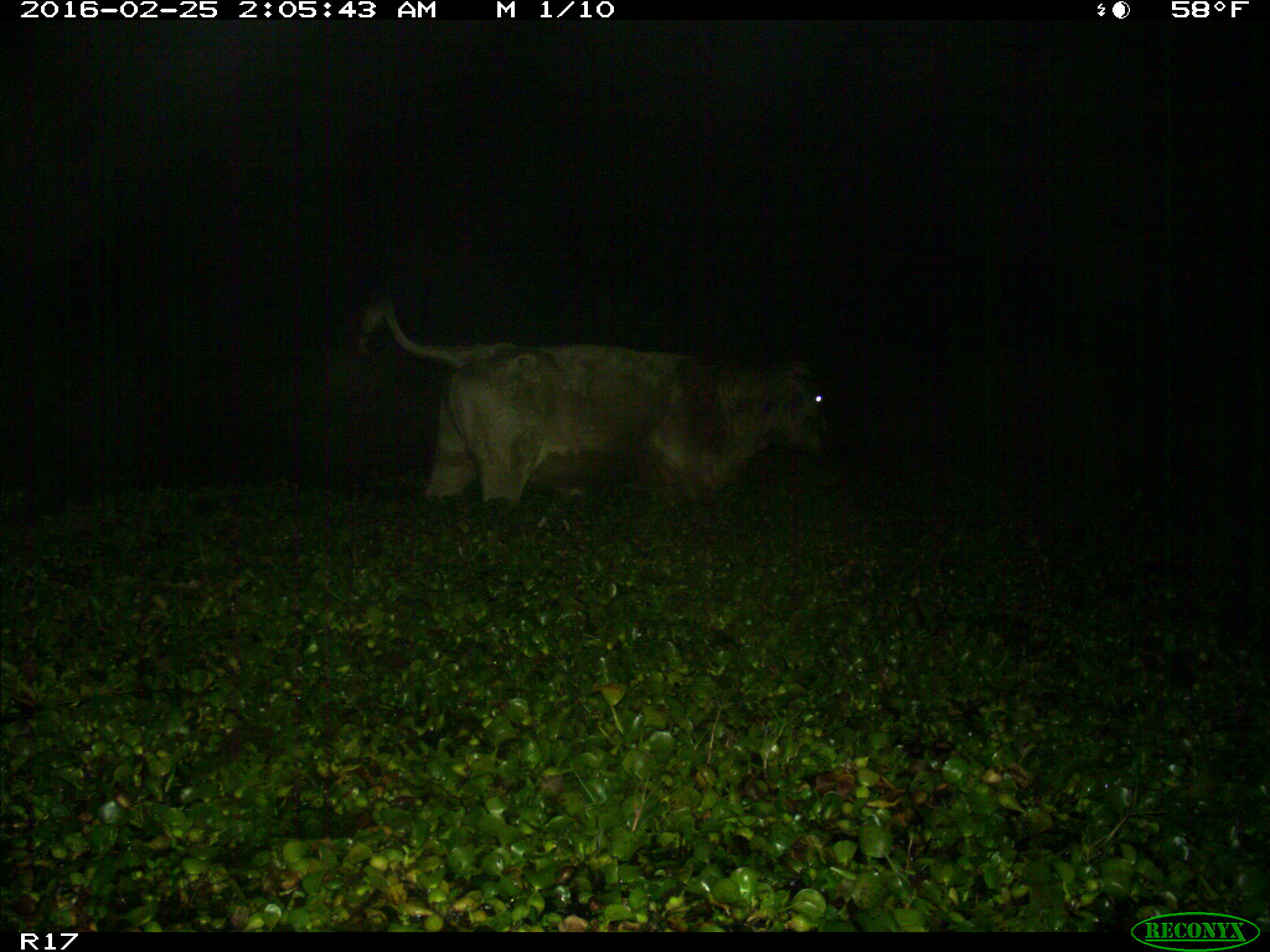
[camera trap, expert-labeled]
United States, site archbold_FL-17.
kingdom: Animalia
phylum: Chordata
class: Mammalia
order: Artiodactyla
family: Bovidae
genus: Bos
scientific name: Bos taurus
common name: domestic cow